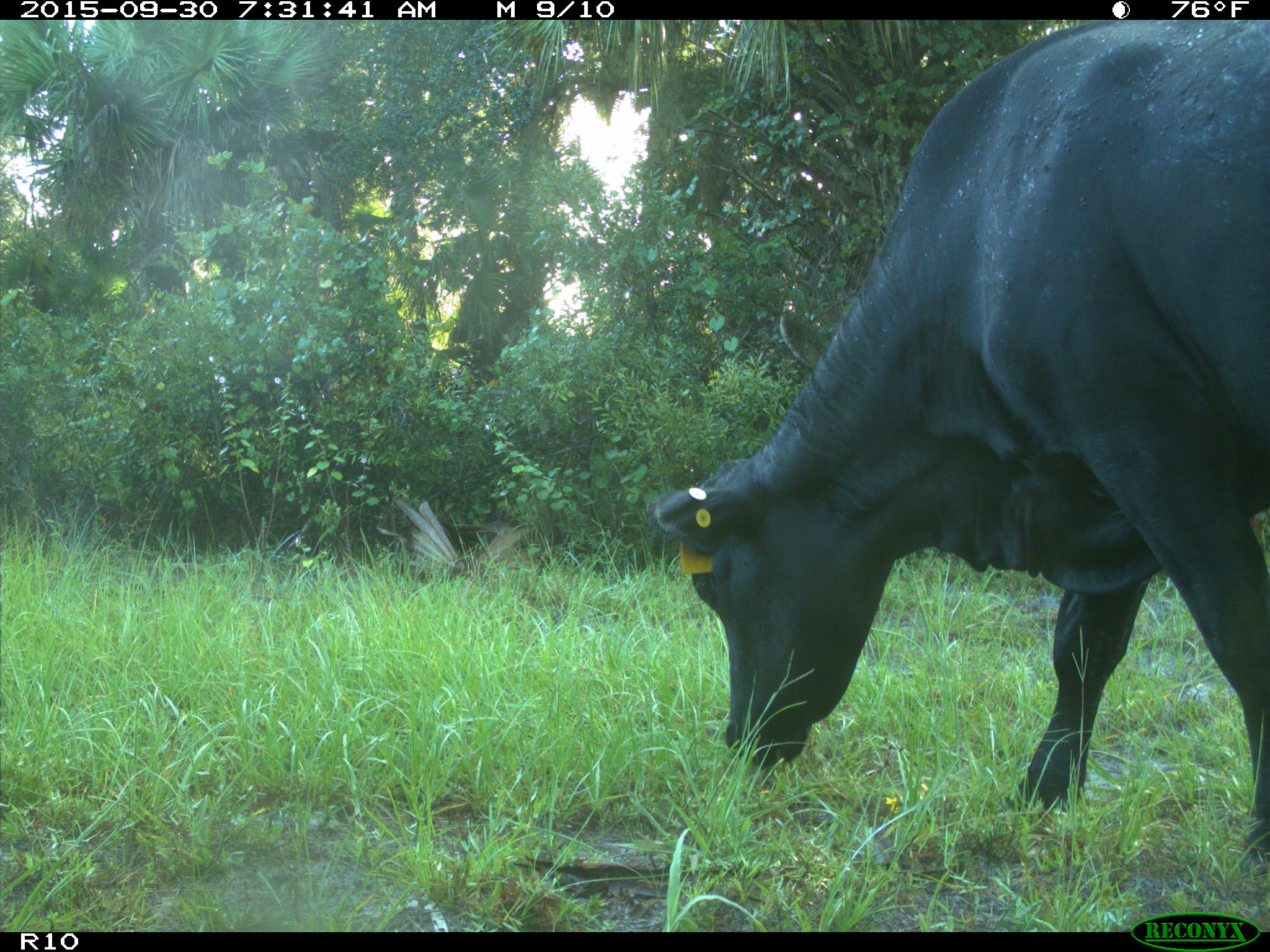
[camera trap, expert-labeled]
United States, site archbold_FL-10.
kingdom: Animalia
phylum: Chordata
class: Mammalia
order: Artiodactyla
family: Bovidae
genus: Bos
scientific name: Bos taurus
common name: domestic cow